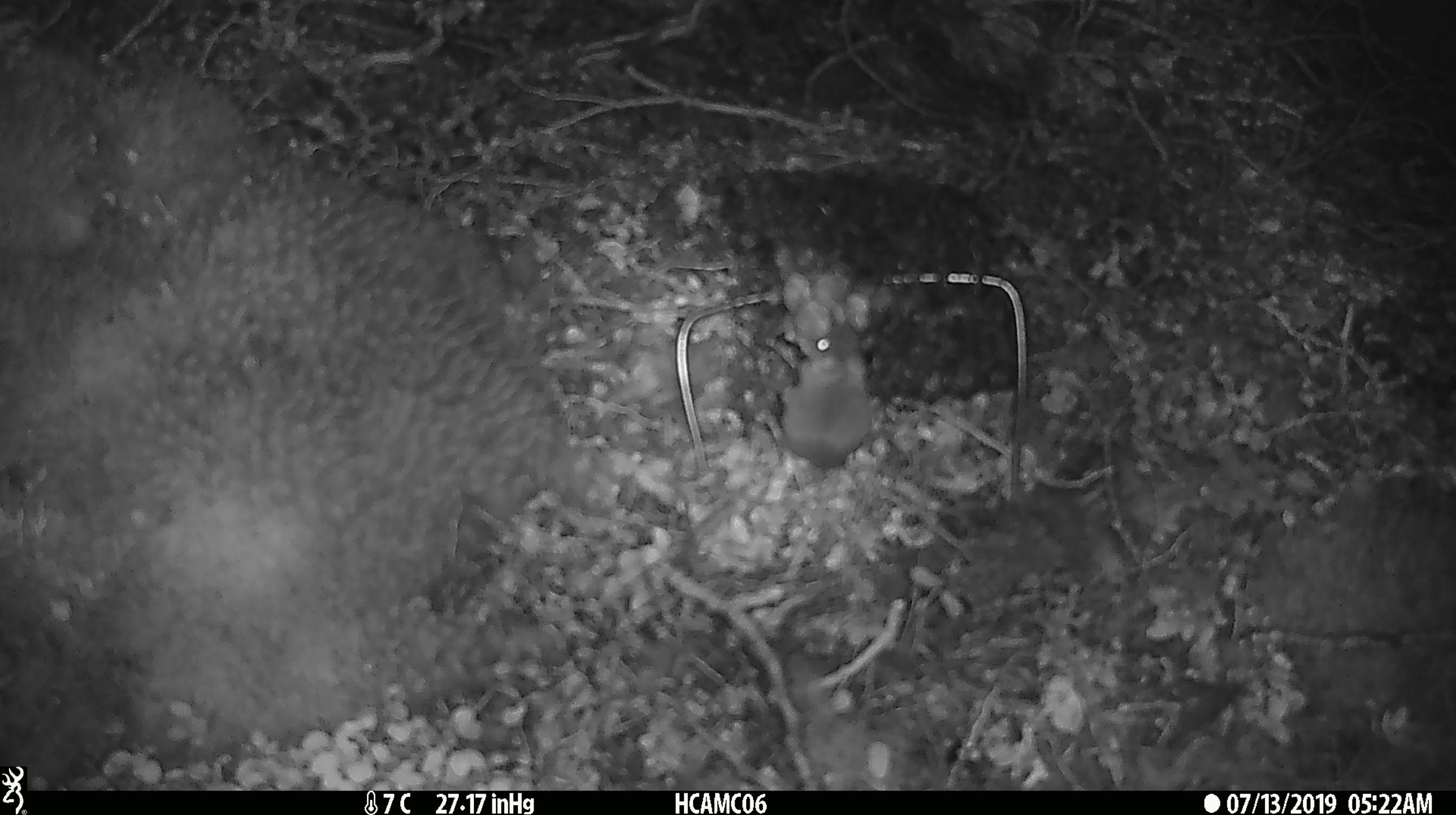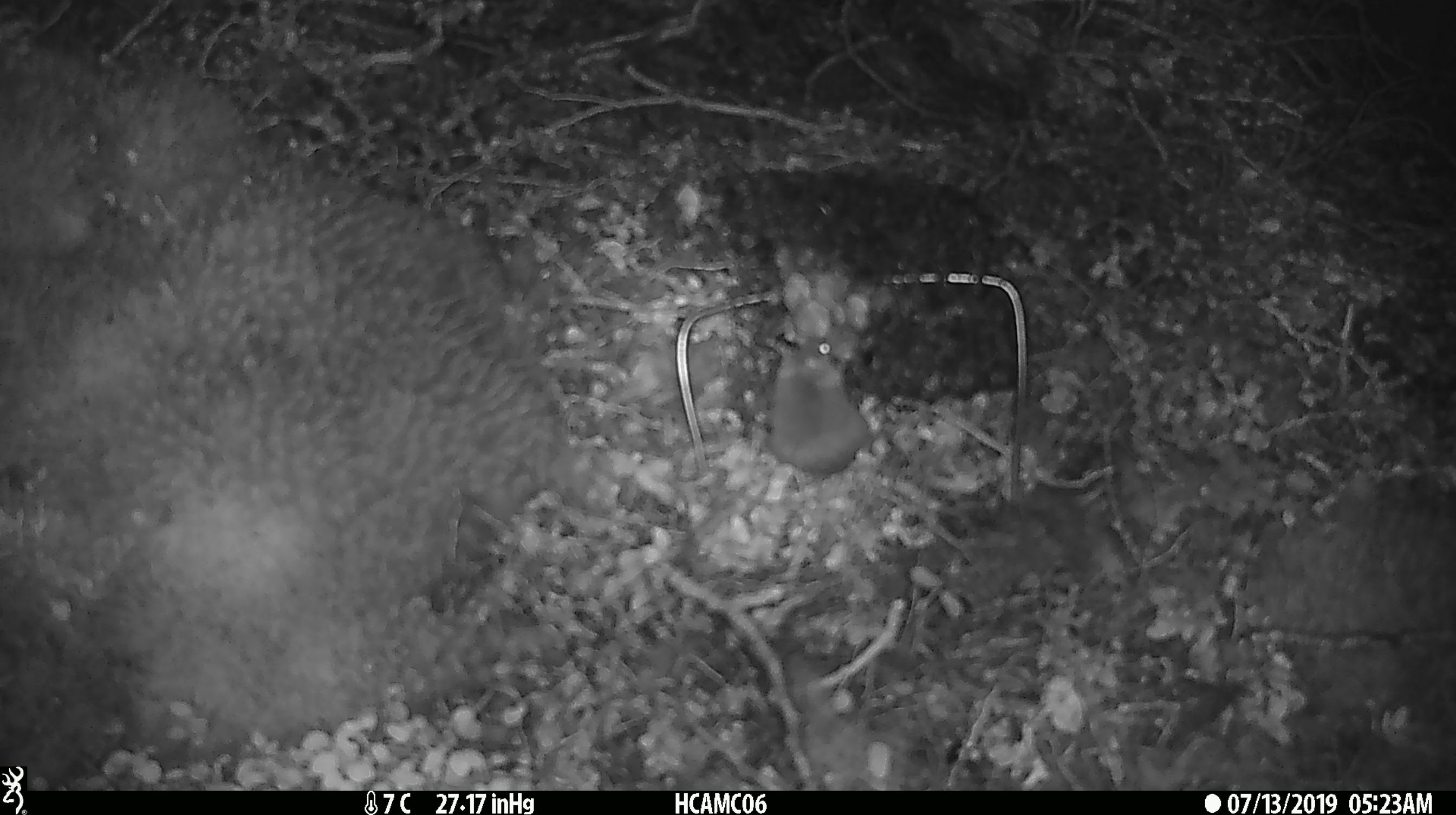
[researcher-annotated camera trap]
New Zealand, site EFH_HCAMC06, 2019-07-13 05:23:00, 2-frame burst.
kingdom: Animalia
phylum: Chordata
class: Mammalia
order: Rodentia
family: Muridae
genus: Mus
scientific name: Mus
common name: mouse